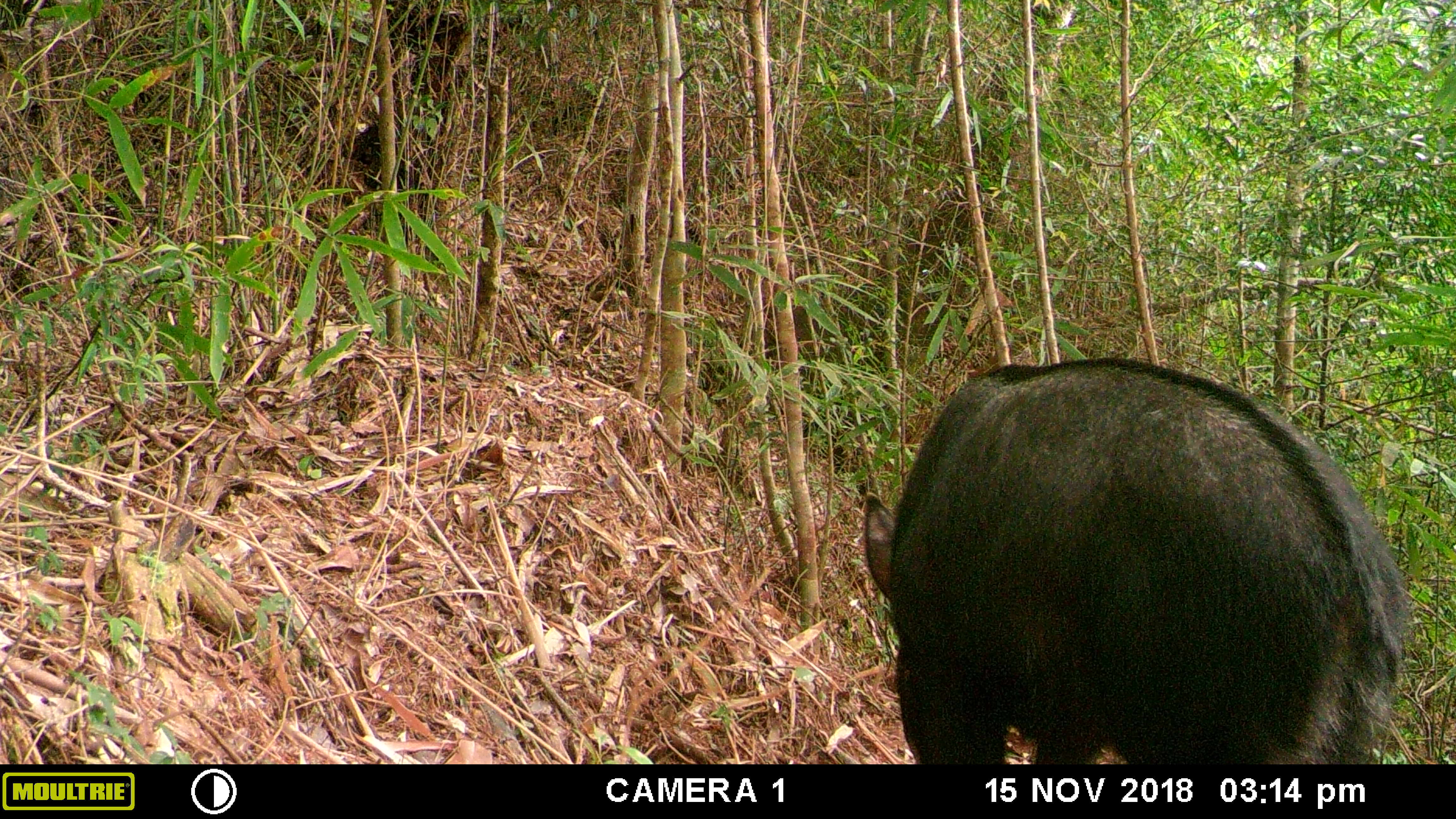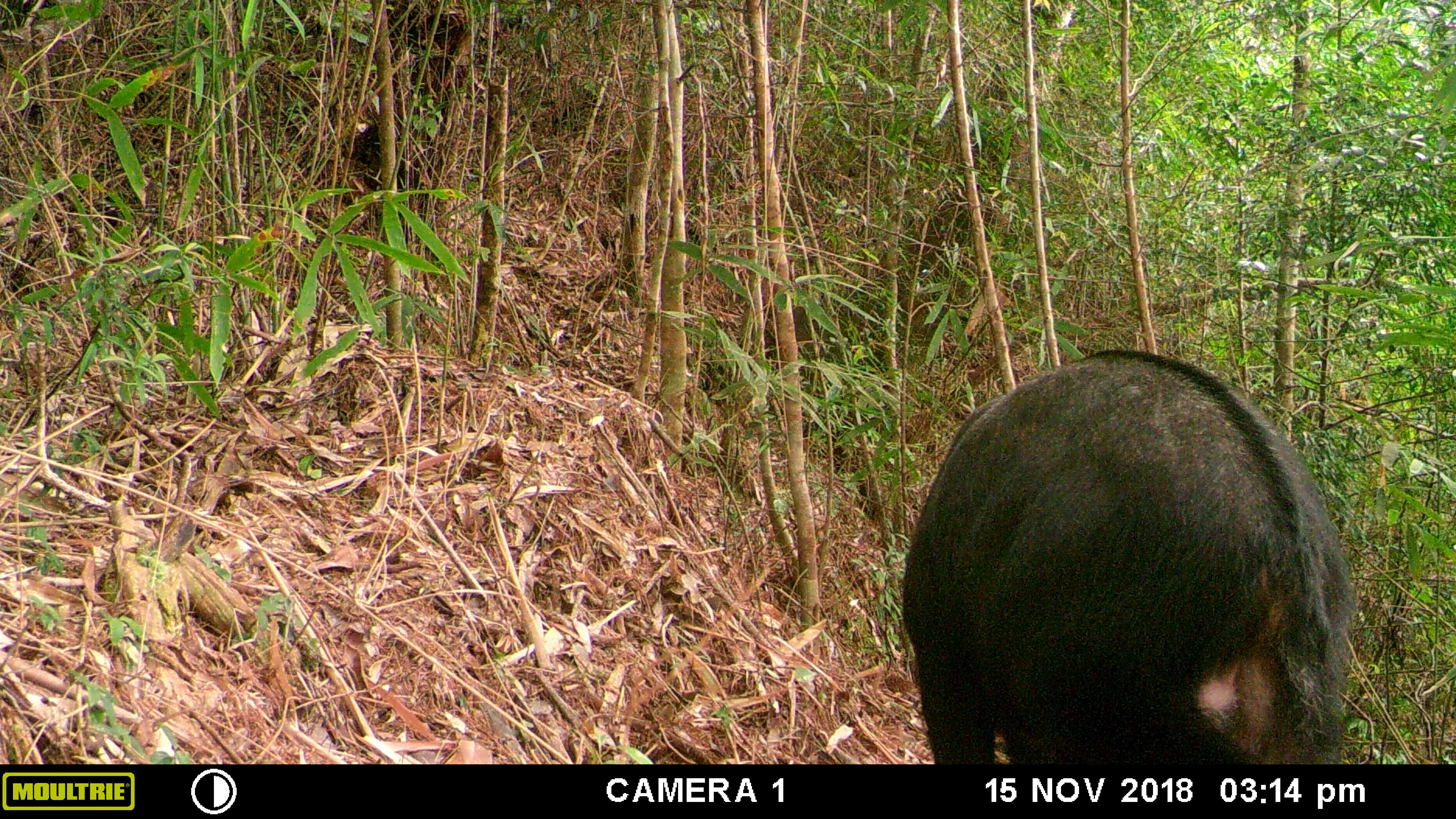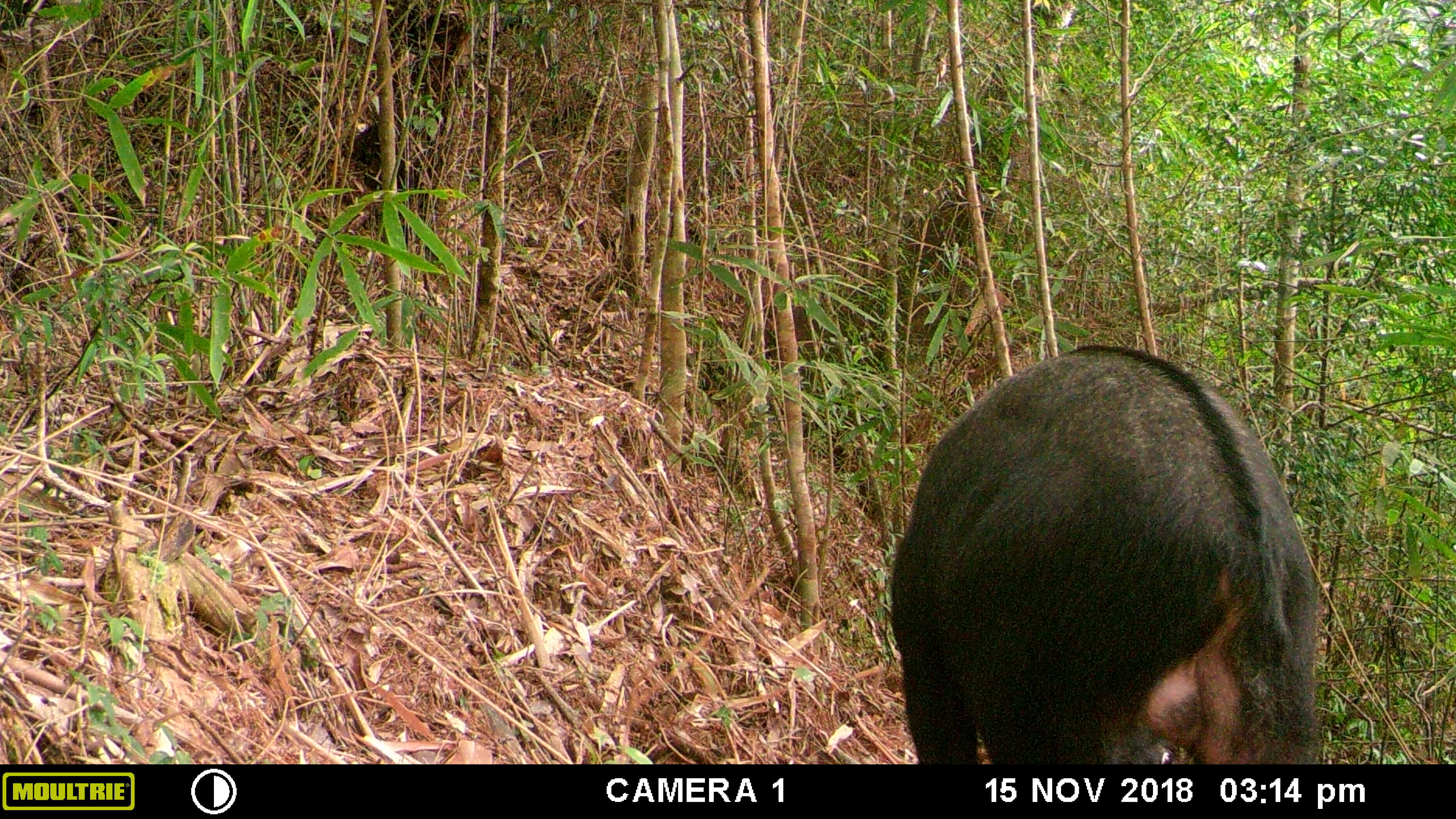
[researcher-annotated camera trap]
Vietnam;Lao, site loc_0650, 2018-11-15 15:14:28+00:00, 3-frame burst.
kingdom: Animalia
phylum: Chordata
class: Mammalia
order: Artiodactyla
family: Bovidae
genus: Capricornis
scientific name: Capricornis sumatraensis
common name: chinese serow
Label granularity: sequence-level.